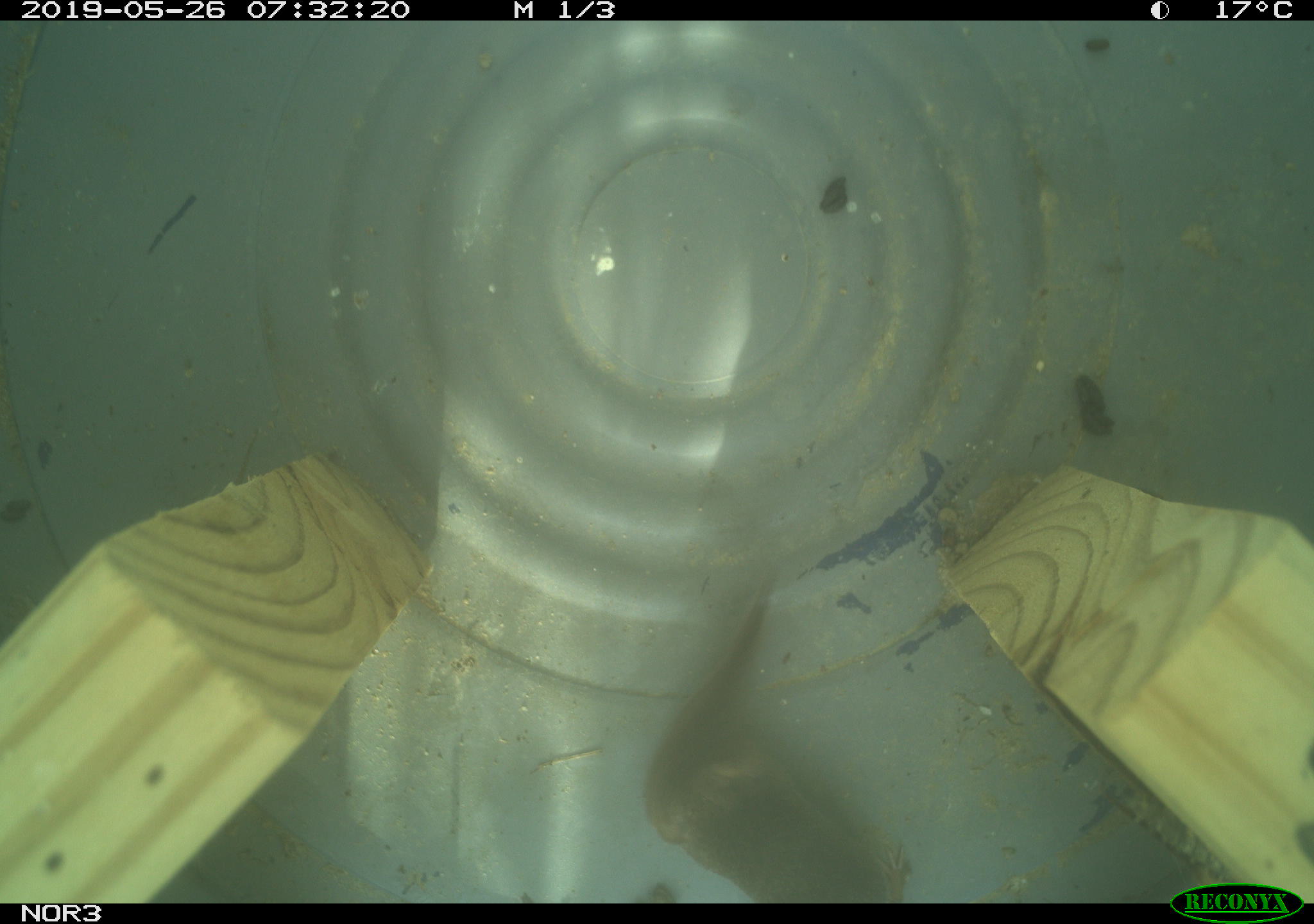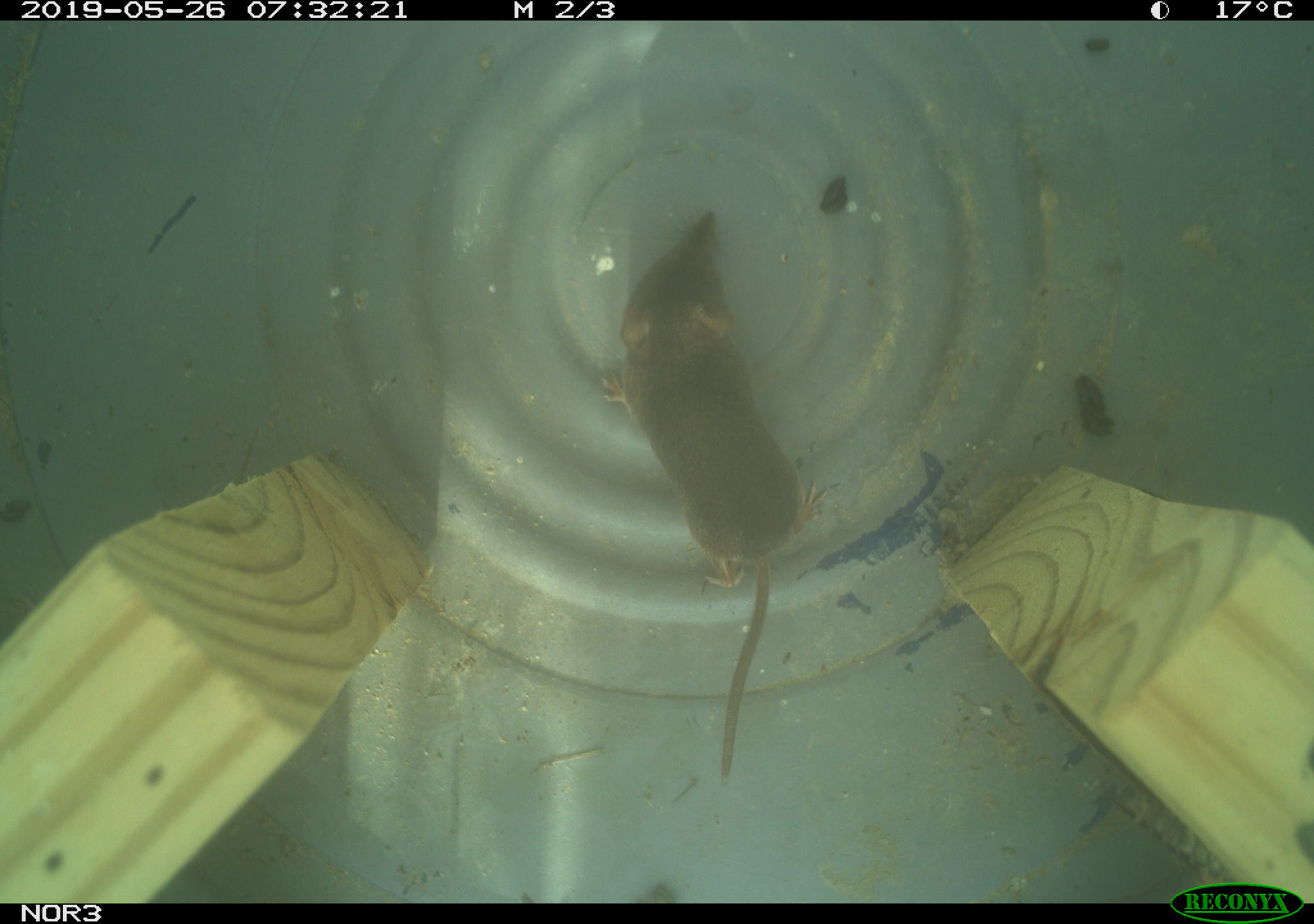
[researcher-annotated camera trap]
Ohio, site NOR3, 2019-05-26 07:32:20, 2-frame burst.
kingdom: Animalia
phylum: Chordata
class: Mammalia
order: Eulipotyphla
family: Soricidae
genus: Sorex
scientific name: Sorex cinereus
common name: masked shrew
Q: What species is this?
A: Masked shrew (Sorex cinereus).